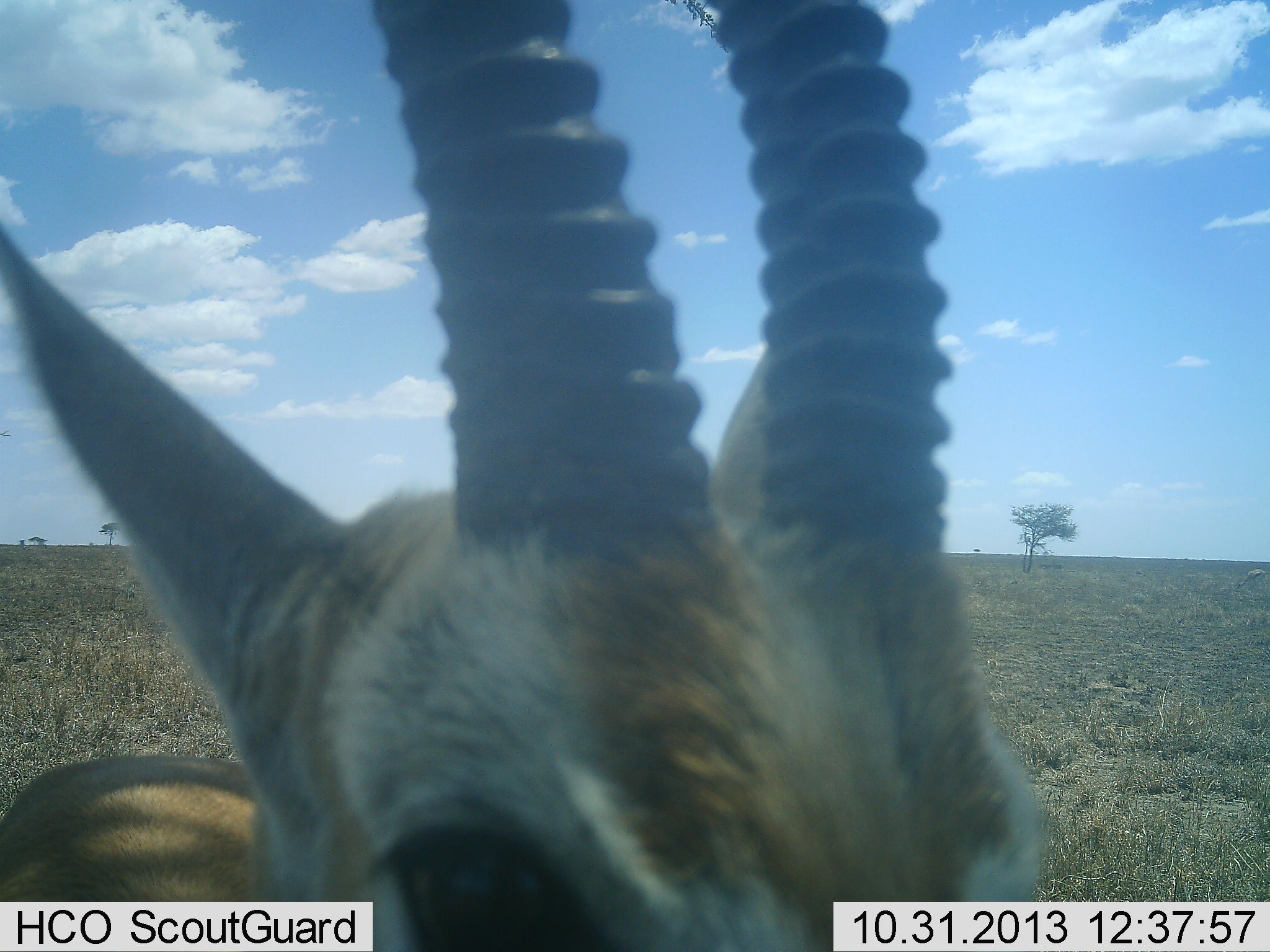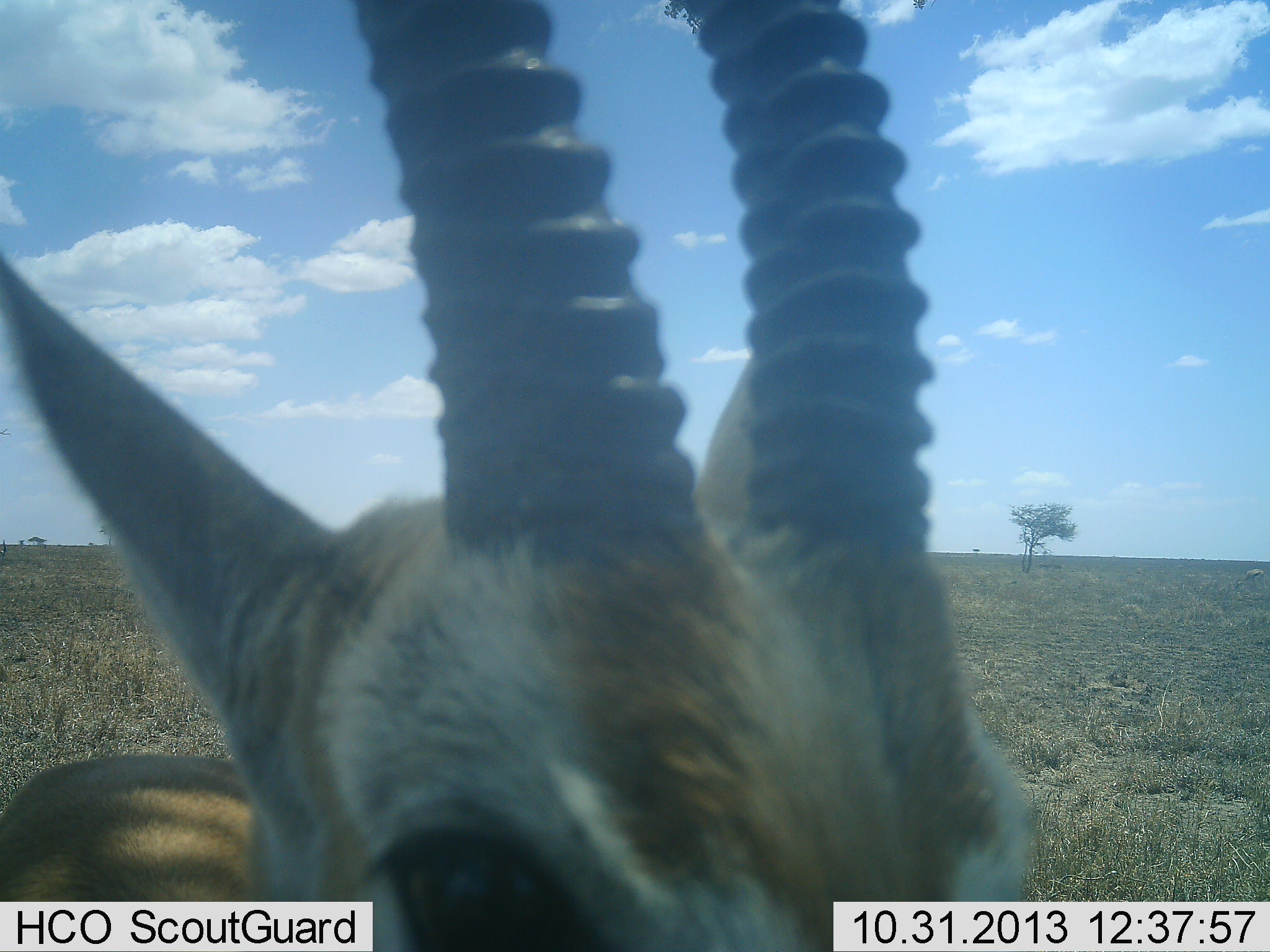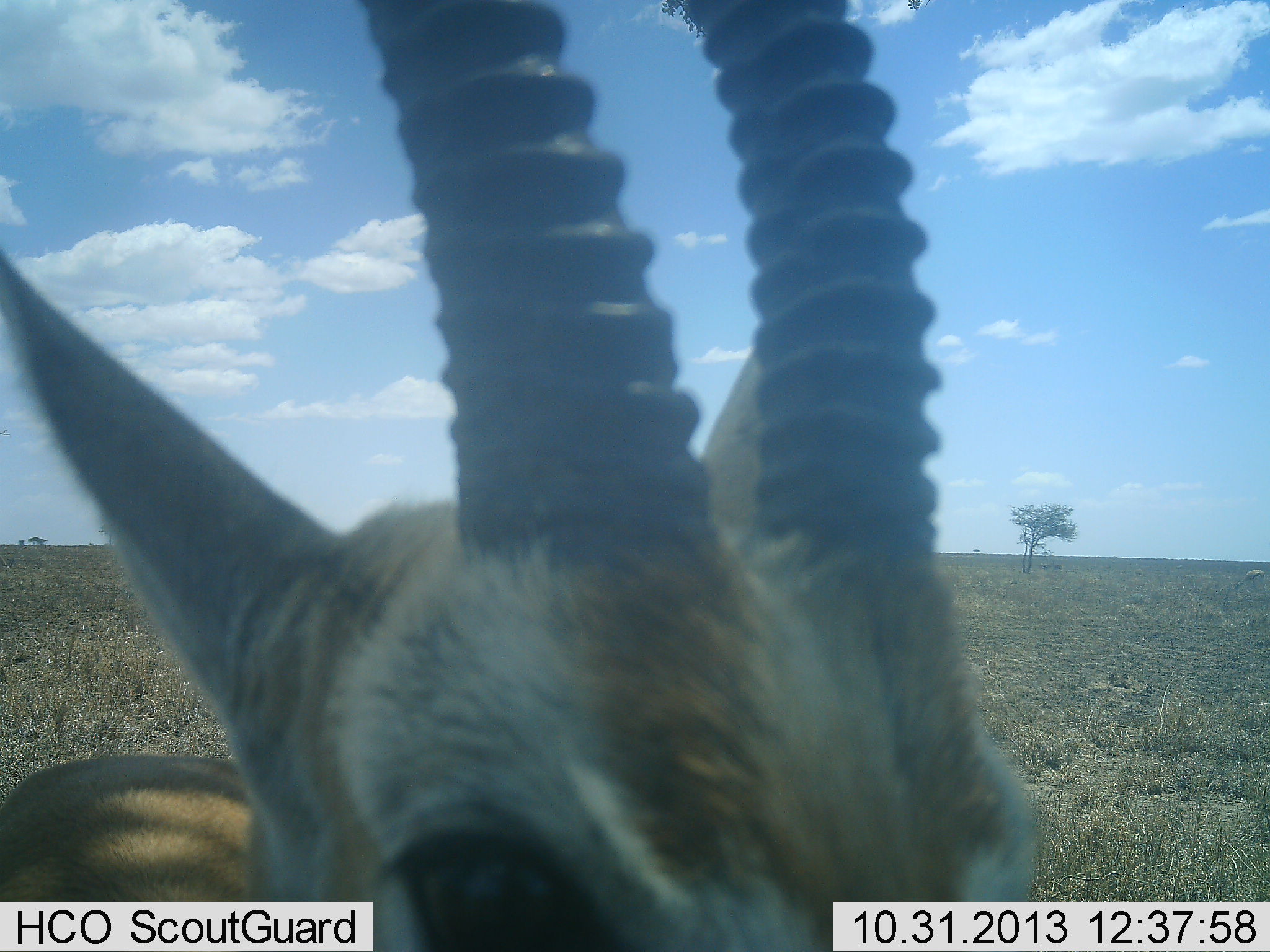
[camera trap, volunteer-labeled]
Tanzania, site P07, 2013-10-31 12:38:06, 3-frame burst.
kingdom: Animalia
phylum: Chordata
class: Mammalia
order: Artiodactyla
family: Bovidae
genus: Eudorcas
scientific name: Eudorcas thomsonii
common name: thomson's gazelle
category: gazellethomsons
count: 1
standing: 89%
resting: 5%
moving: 5%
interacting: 0%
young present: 0%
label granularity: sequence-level